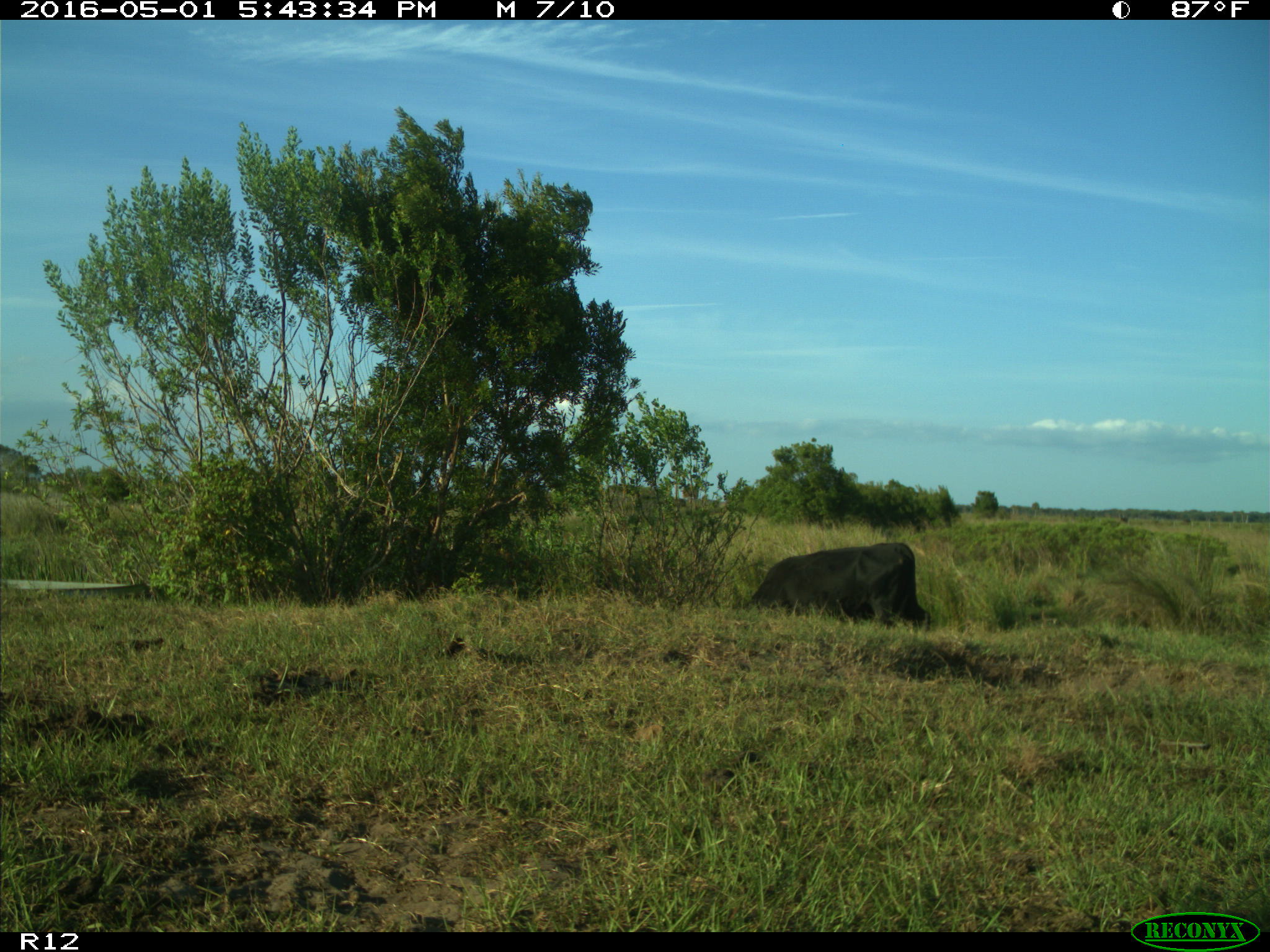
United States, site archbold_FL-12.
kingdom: Animalia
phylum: Chordata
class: Mammalia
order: Artiodactyla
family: Bovidae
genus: Bos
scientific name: Bos taurus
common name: domestic cow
Bos taurus (domestic cow).